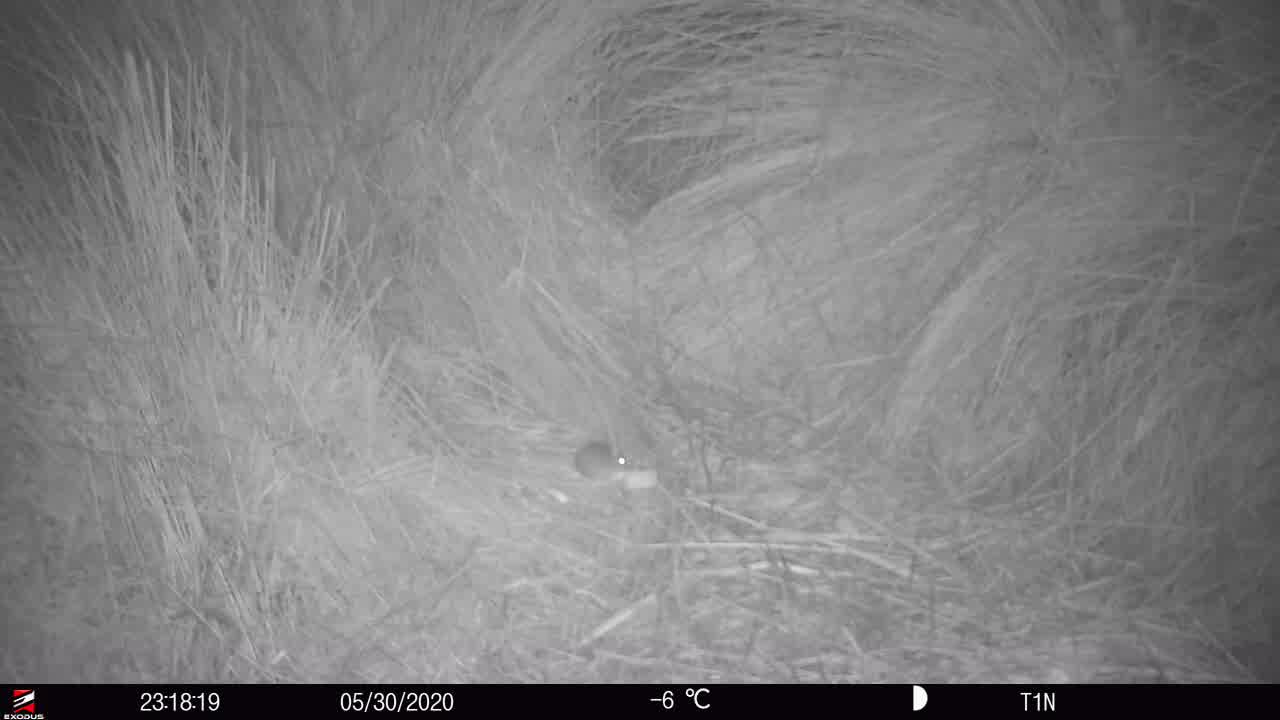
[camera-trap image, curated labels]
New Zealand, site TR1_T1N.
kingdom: Animalia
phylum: Chordata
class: Mammalia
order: Rodentia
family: Muridae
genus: Mus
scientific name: Mus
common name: mouse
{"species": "mouse (Mus)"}